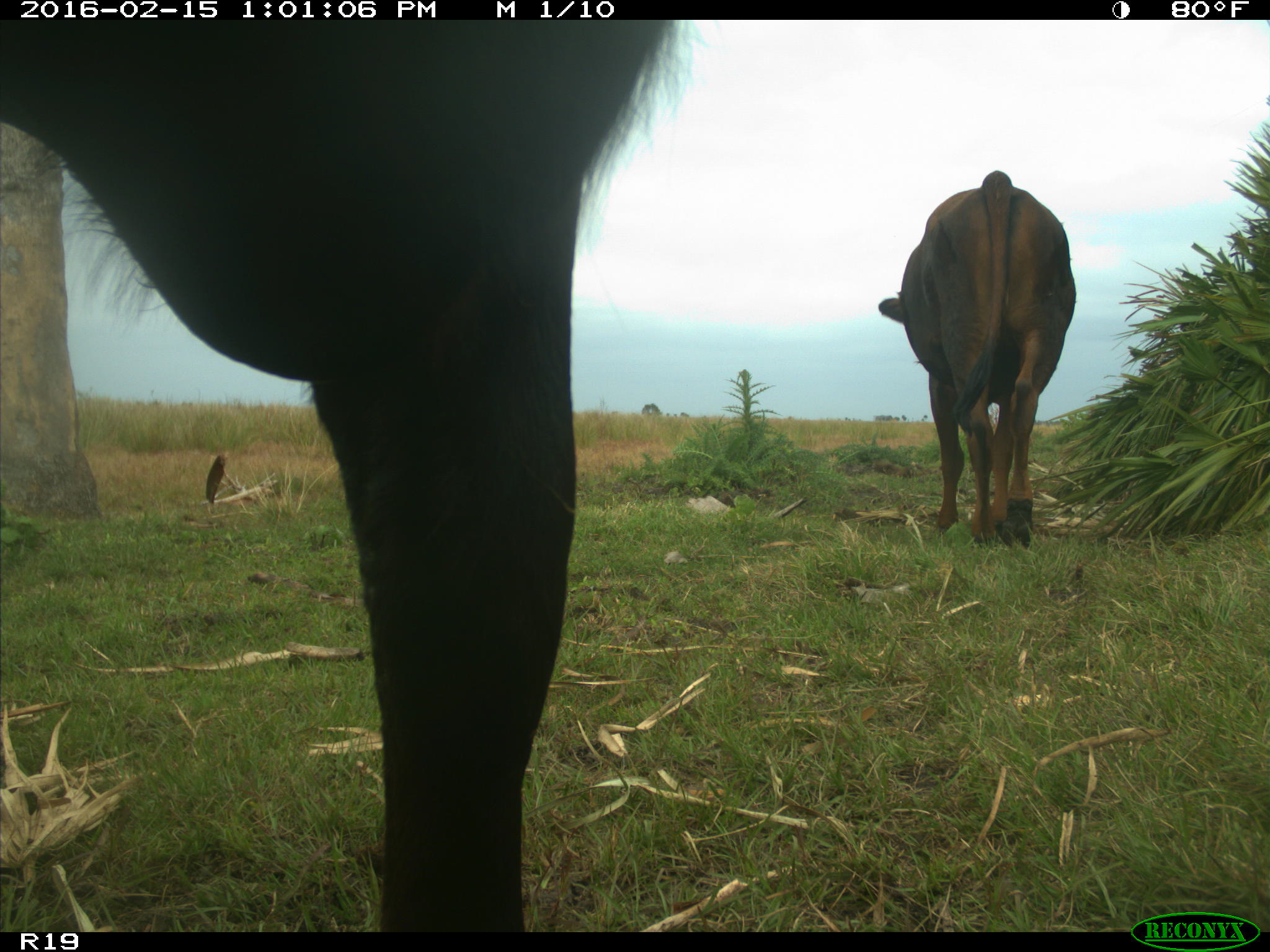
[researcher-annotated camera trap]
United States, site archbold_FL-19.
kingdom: Animalia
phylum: Chordata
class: Mammalia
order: Artiodactyla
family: Bovidae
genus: Bos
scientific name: Bos taurus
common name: domestic cow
Bos taurus (domestic cow).